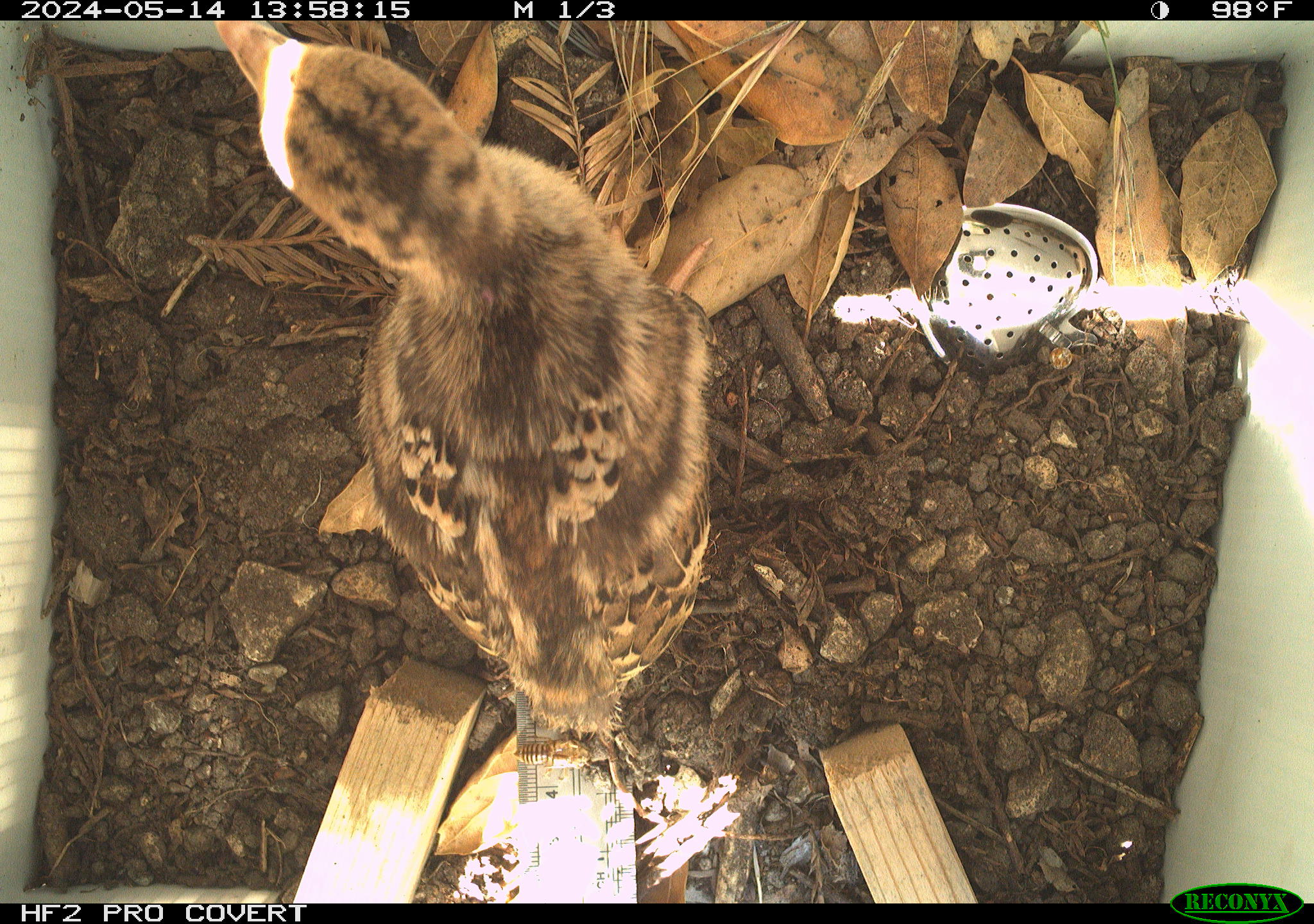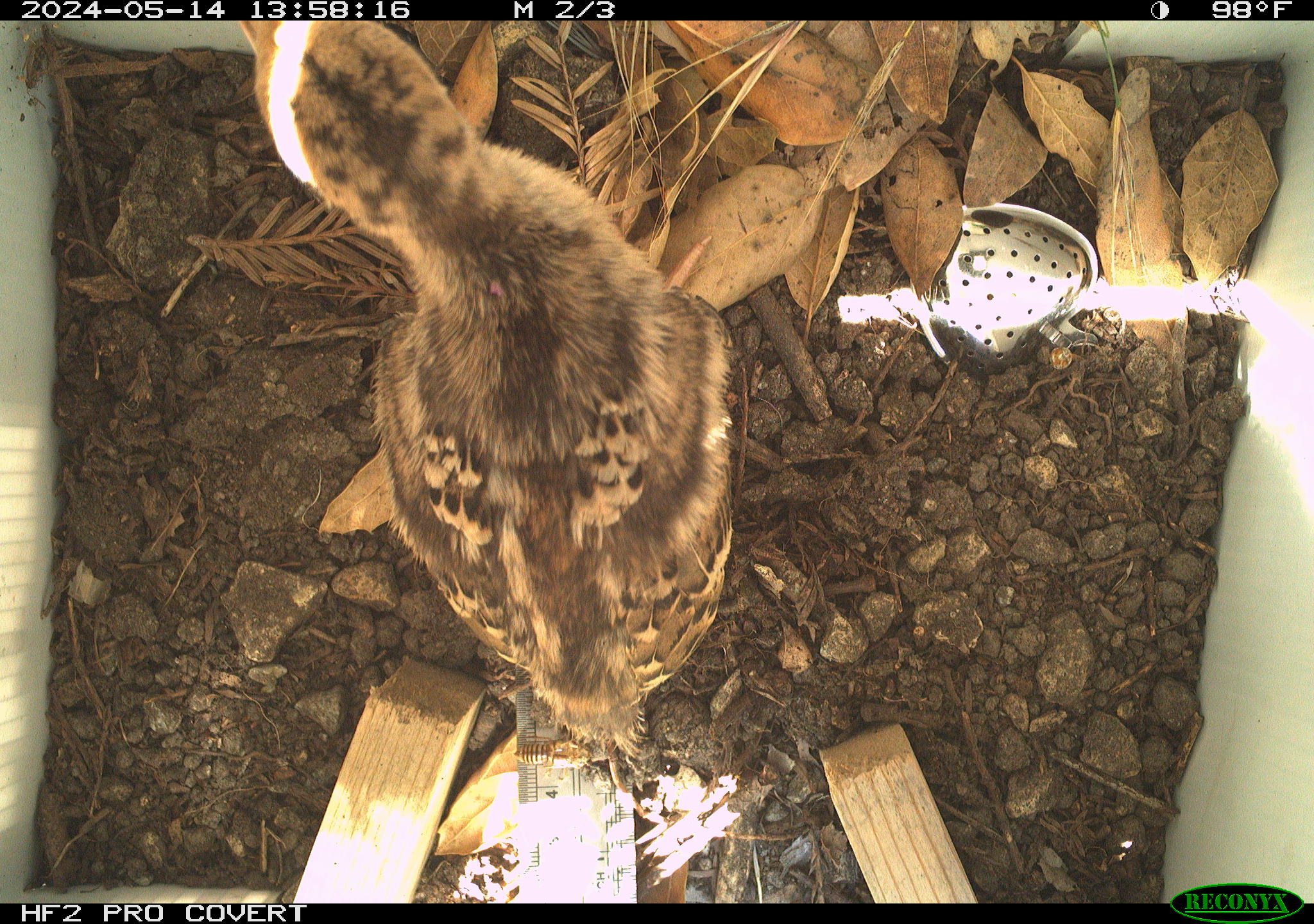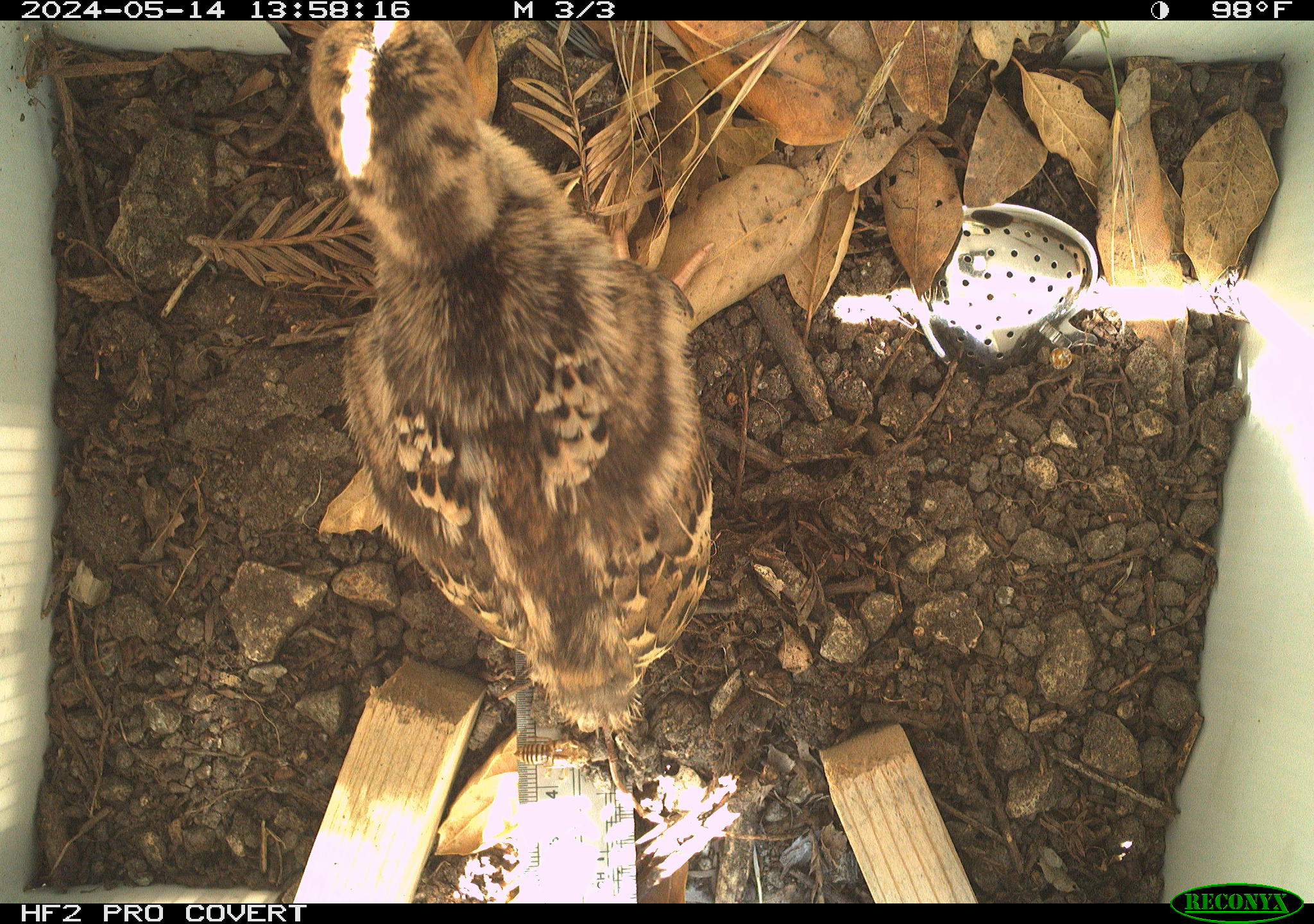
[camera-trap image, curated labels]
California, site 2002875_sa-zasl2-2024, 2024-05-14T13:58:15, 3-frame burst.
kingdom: Animalia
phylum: Chordata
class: Aves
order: Galliformes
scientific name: Galliformes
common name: fowl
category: galliformes order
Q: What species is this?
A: Galliformes order (fowl) (Galliformes).